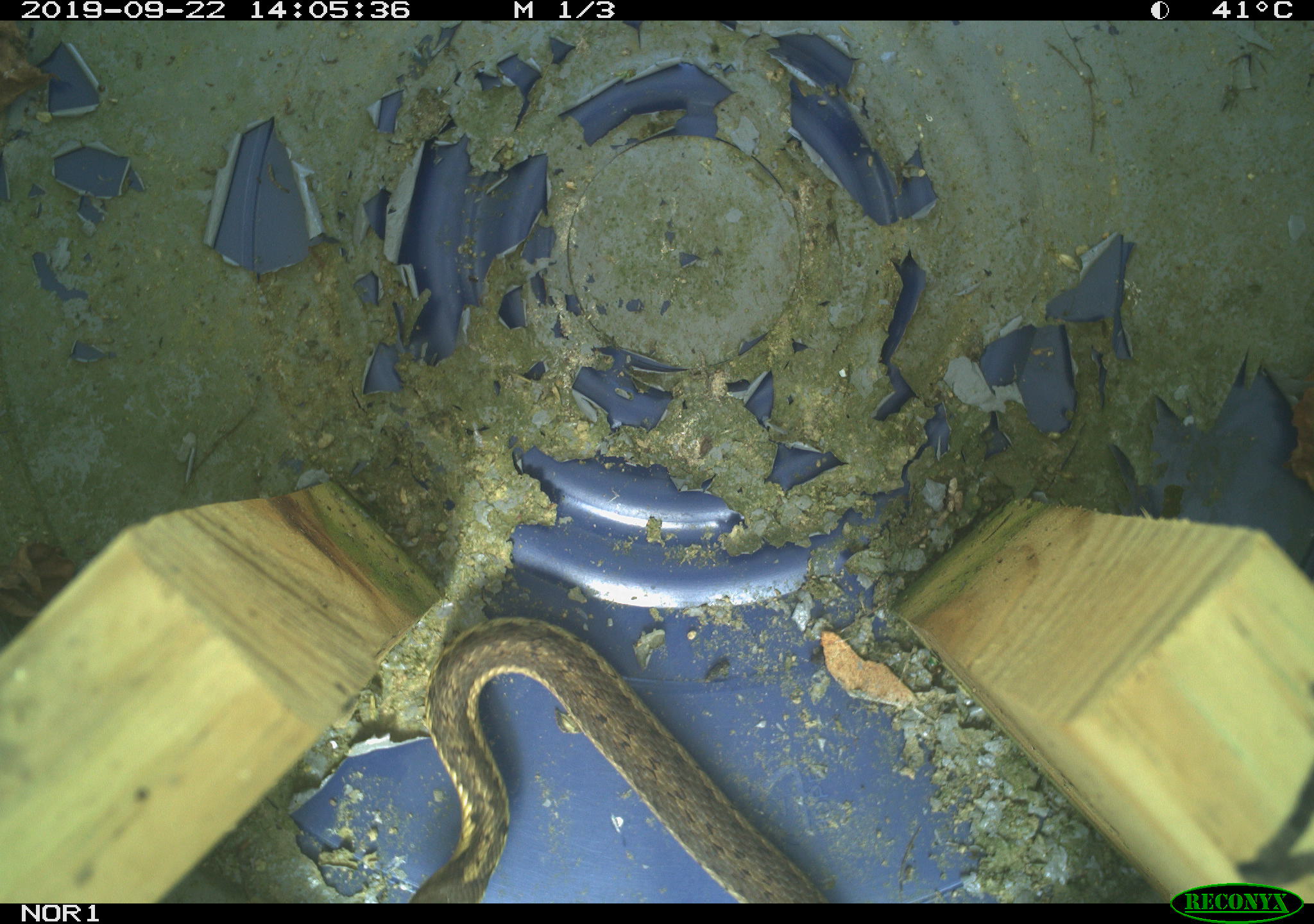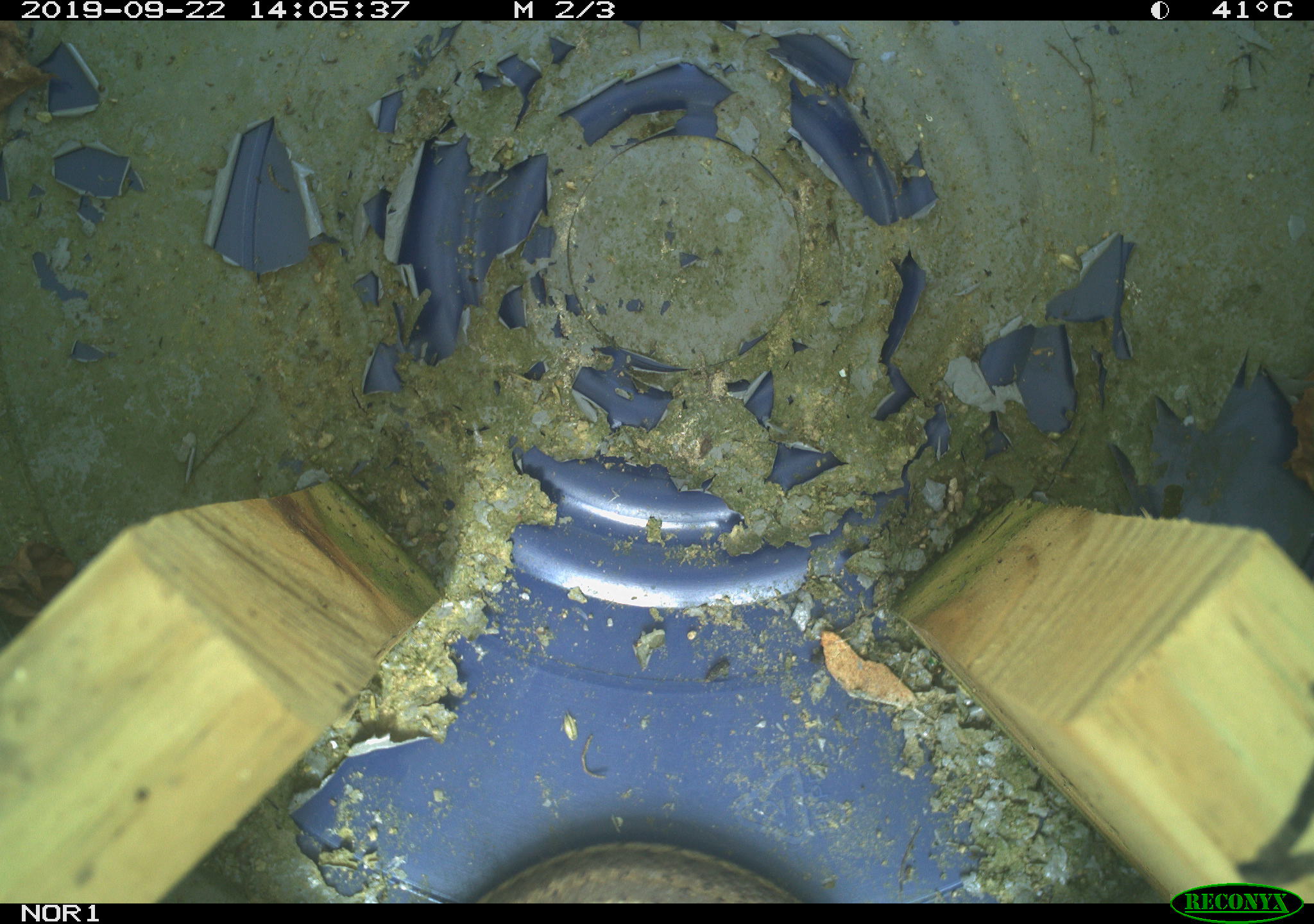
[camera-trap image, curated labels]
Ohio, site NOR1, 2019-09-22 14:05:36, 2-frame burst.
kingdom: Animalia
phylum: Chordata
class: Reptilia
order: Squamata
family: Colubridae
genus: Thamnophis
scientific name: Thamnophis sirtalis sirtalis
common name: eastern gartersnake